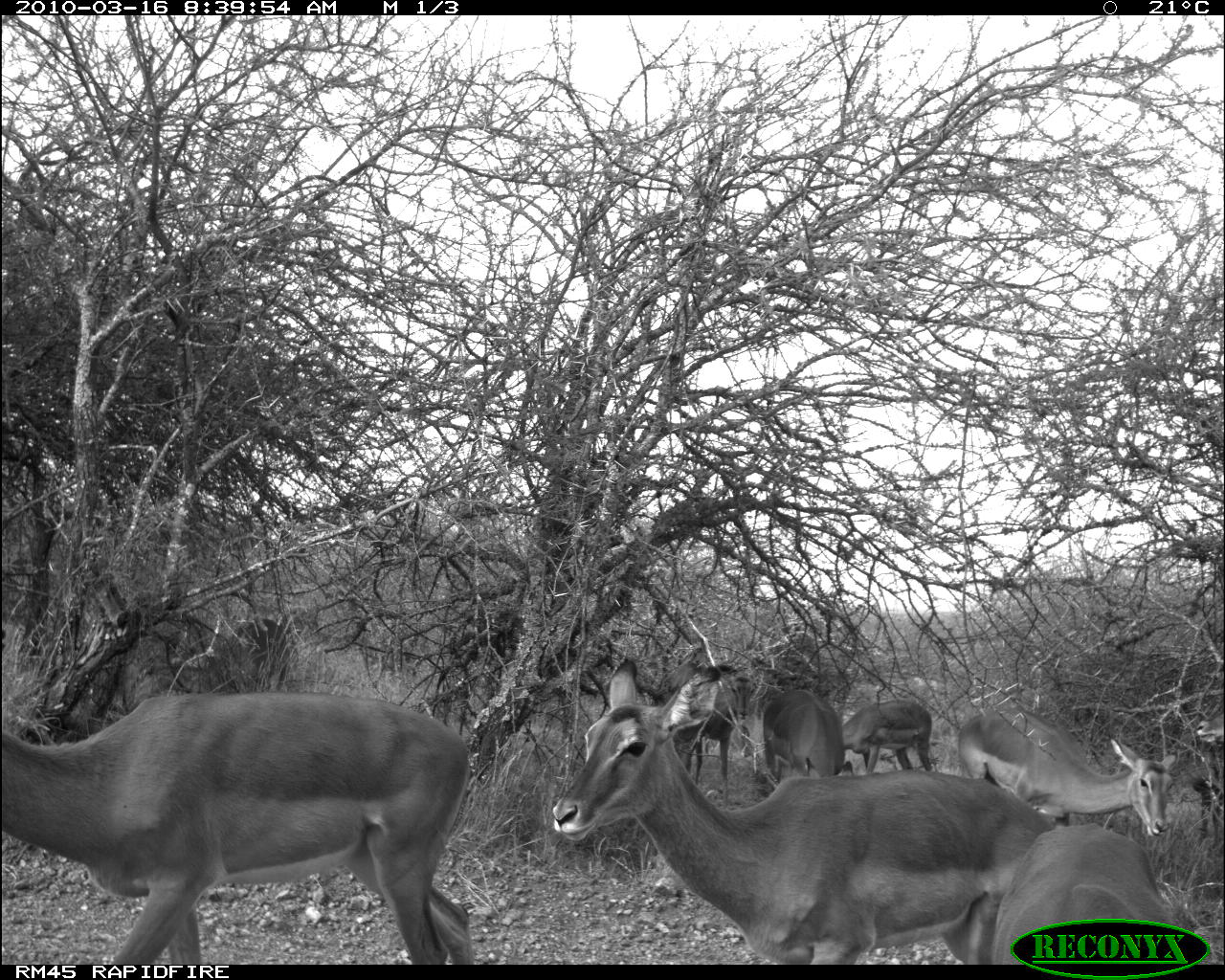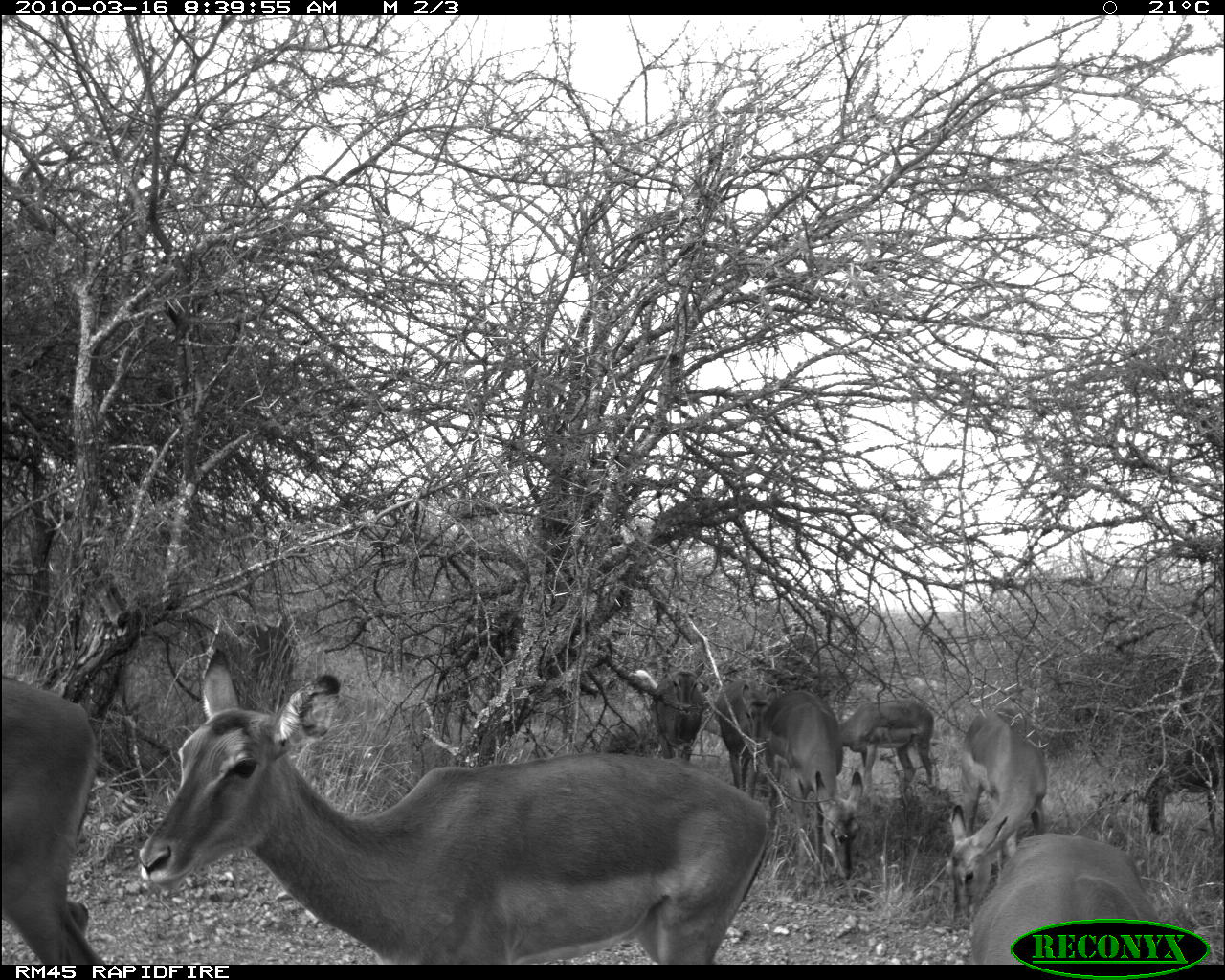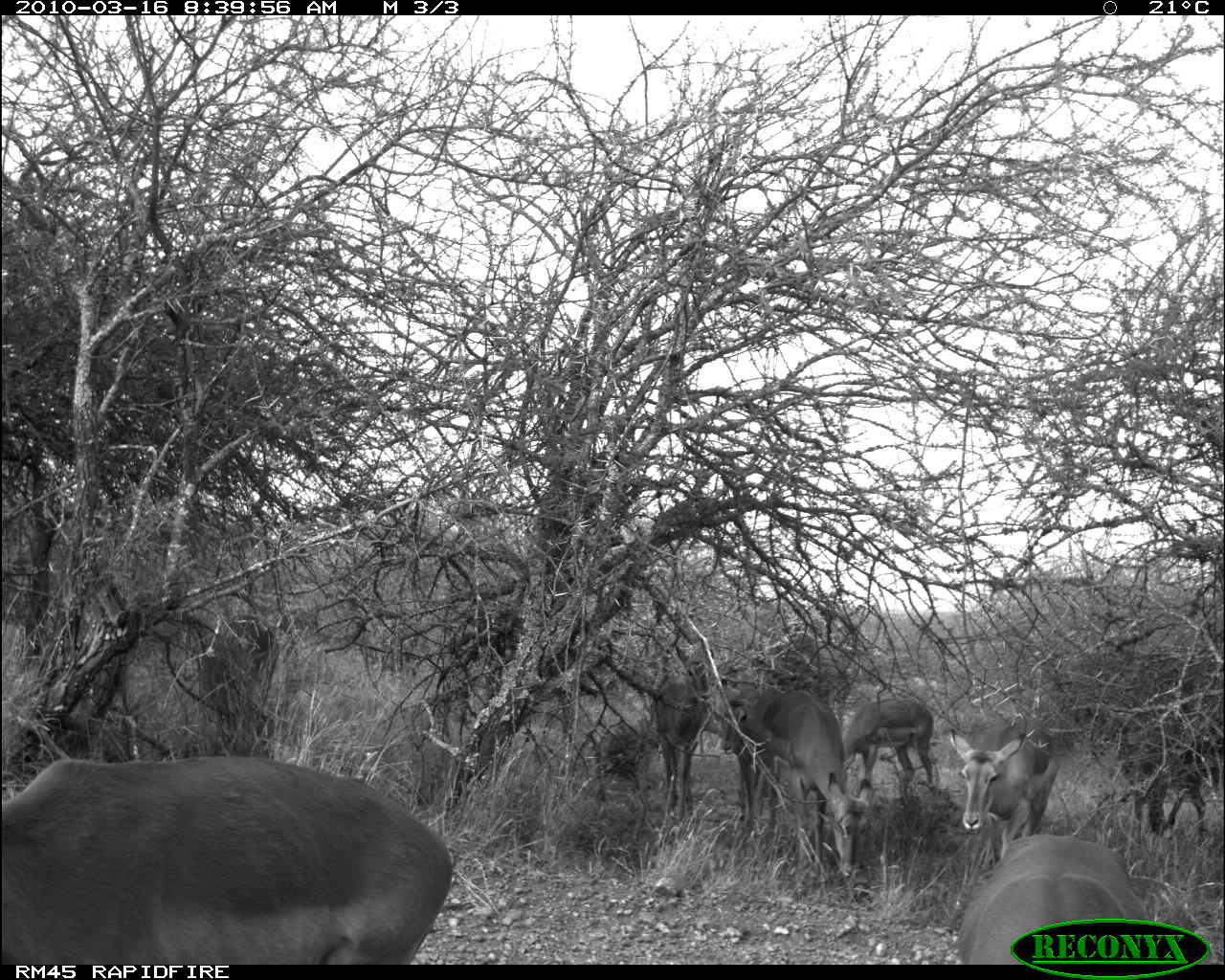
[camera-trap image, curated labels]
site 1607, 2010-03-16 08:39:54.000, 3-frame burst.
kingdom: Animalia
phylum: Chordata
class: Mammalia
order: Artiodactyla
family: Bovidae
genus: Aepyceros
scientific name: Aepyceros melampus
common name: impala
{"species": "Aepyceros melampus (impala)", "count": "5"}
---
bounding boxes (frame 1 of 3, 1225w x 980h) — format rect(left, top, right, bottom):
aepyceros melampus: rect(548, 652, 1057, 967); rect(0, 685, 490, 966); rect(951, 706, 1177, 841); rect(993, 821, 1199, 965); rect(742, 676, 857, 784); rect(836, 699, 939, 775); rect(1192, 706, 1225, 755)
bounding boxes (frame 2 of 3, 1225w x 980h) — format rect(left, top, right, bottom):
aepyceros melampus: rect(137, 647, 780, 965); rect(3, 673, 103, 966); rect(972, 833, 1164, 964); rect(943, 712, 1050, 930); rect(756, 689, 863, 902); rect(838, 700, 936, 809); rect(714, 669, 780, 798); rect(650, 662, 711, 764)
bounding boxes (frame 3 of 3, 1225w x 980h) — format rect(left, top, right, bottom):
aepyceros melampus: rect(0, 759, 454, 964); rect(957, 834, 1154, 965); rect(747, 690, 876, 880); rect(950, 714, 1062, 868); rect(1116, 710, 1221, 848); rect(651, 644, 717, 821); rect(198, 614, 278, 756); rect(717, 677, 785, 833); rect(845, 700, 935, 812)